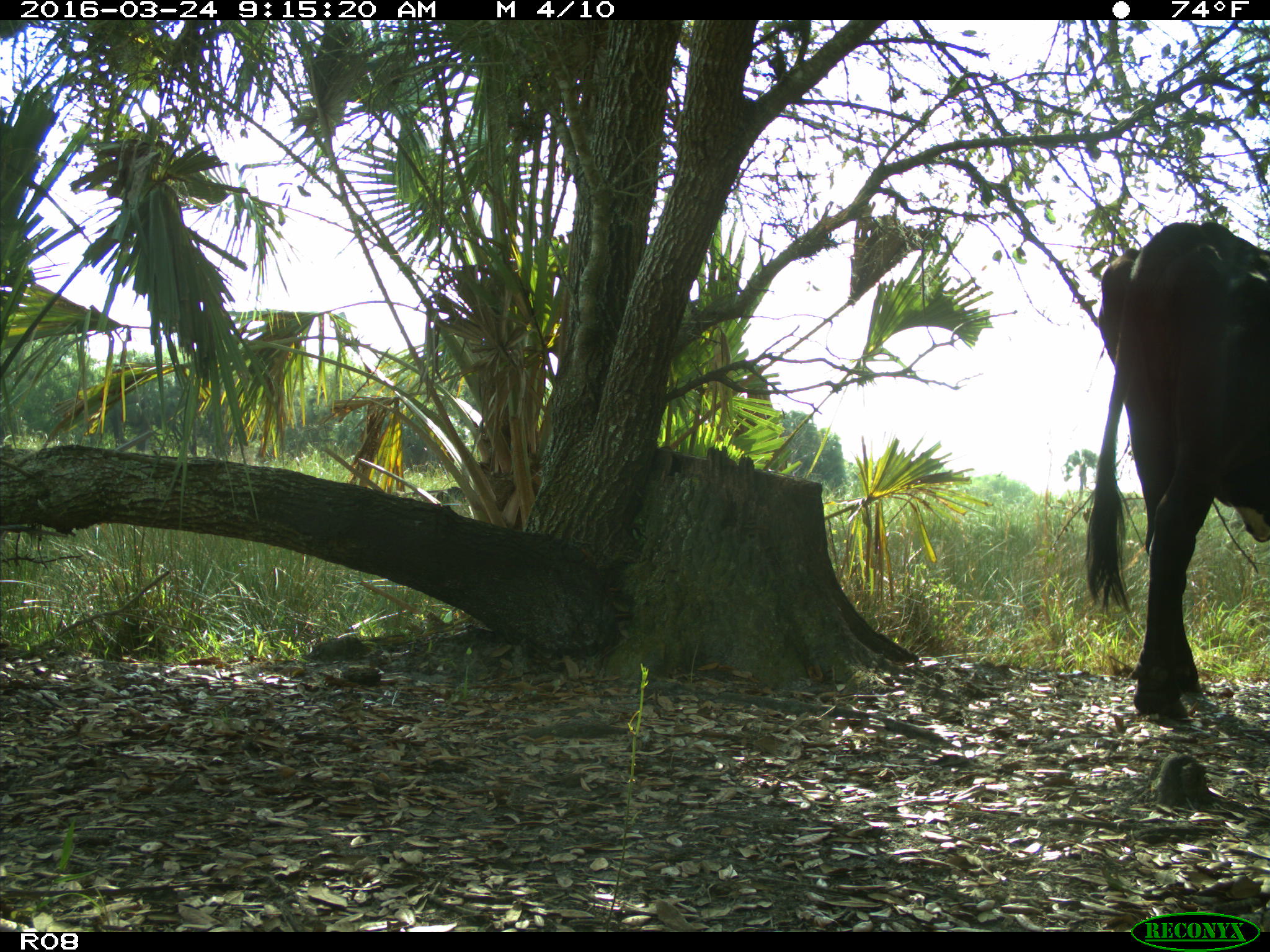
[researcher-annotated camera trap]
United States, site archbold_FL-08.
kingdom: Animalia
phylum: Chordata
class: Mammalia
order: Artiodactyla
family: Bovidae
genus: Bos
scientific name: Bos taurus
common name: domestic cow